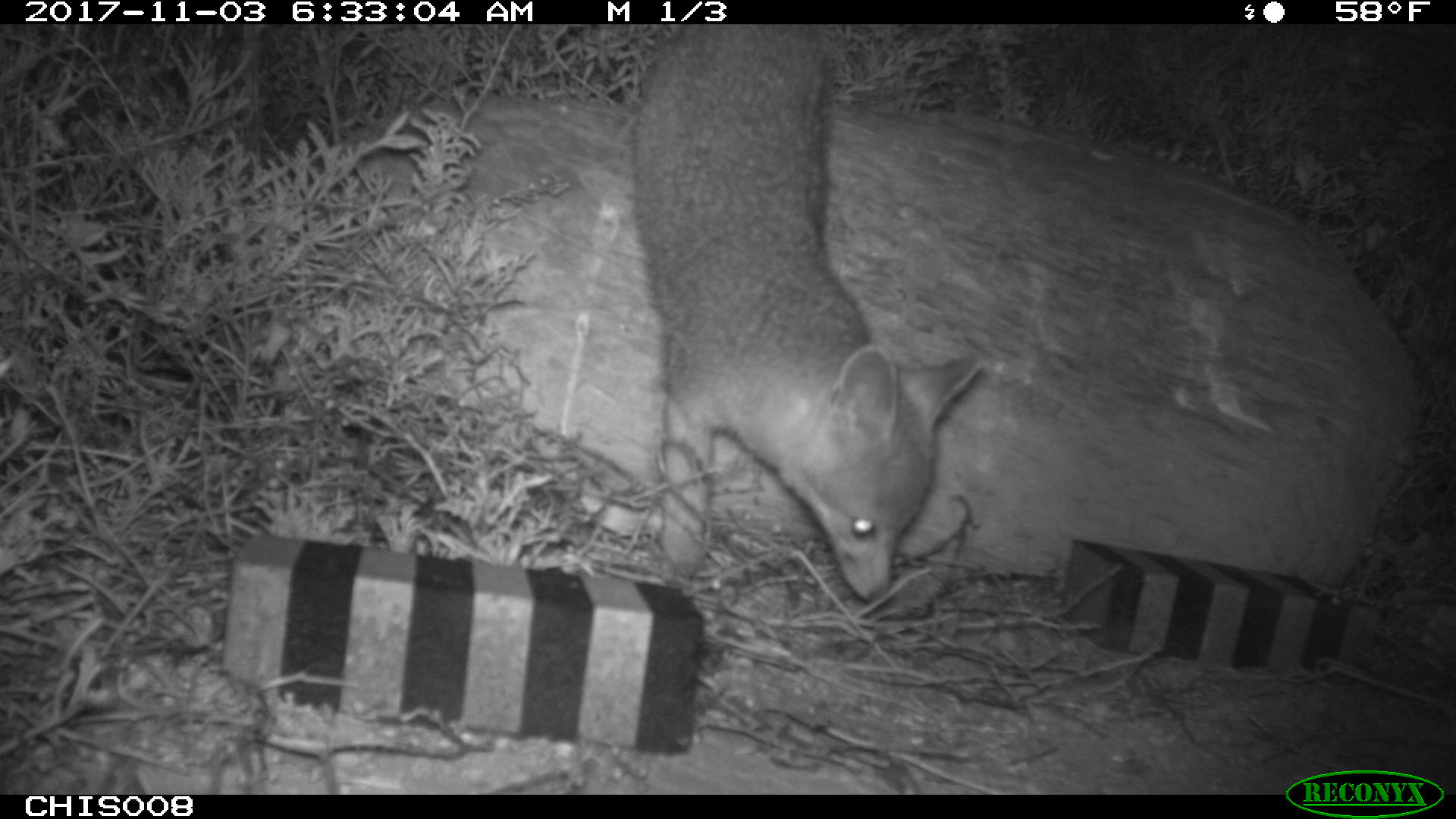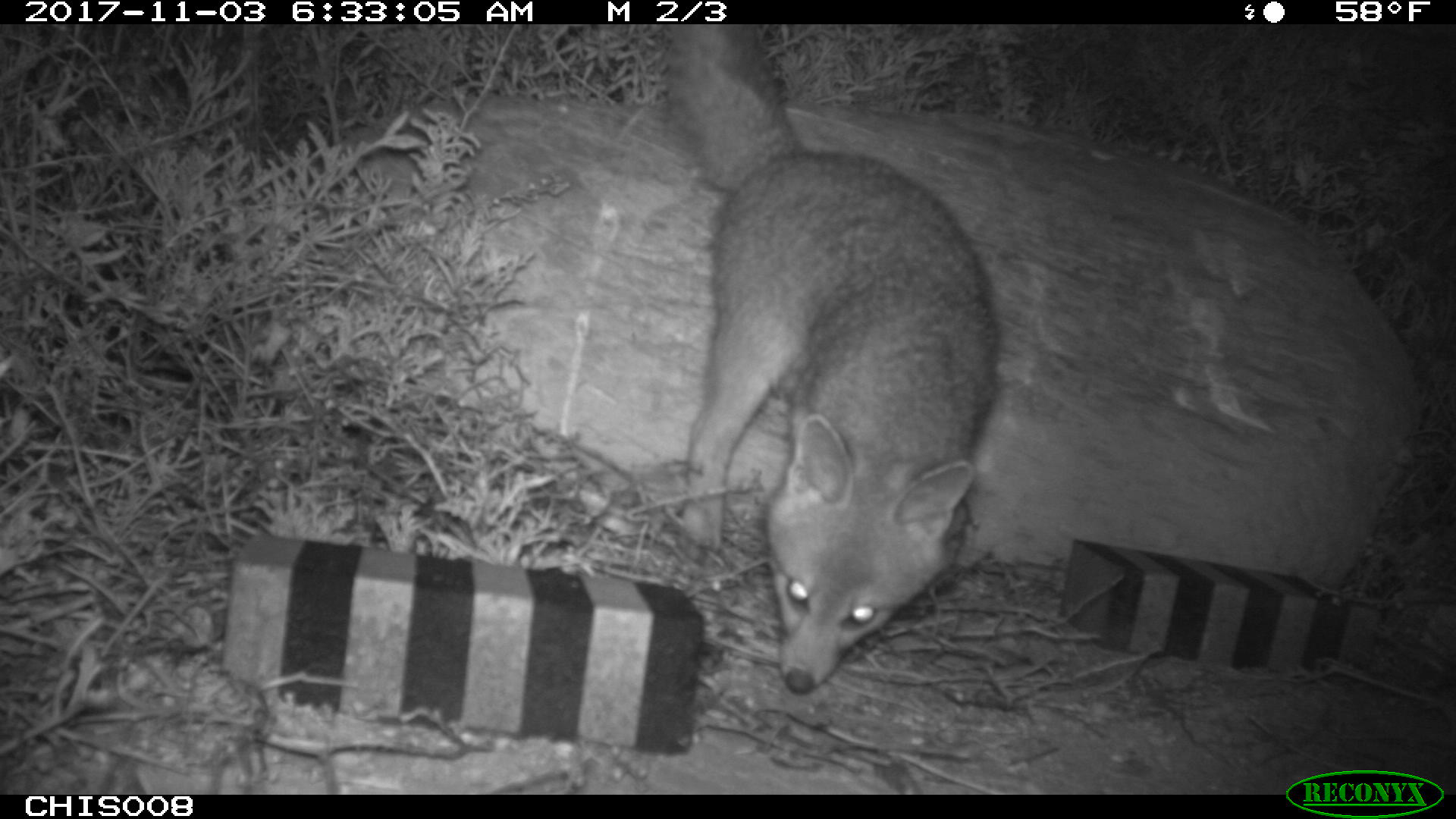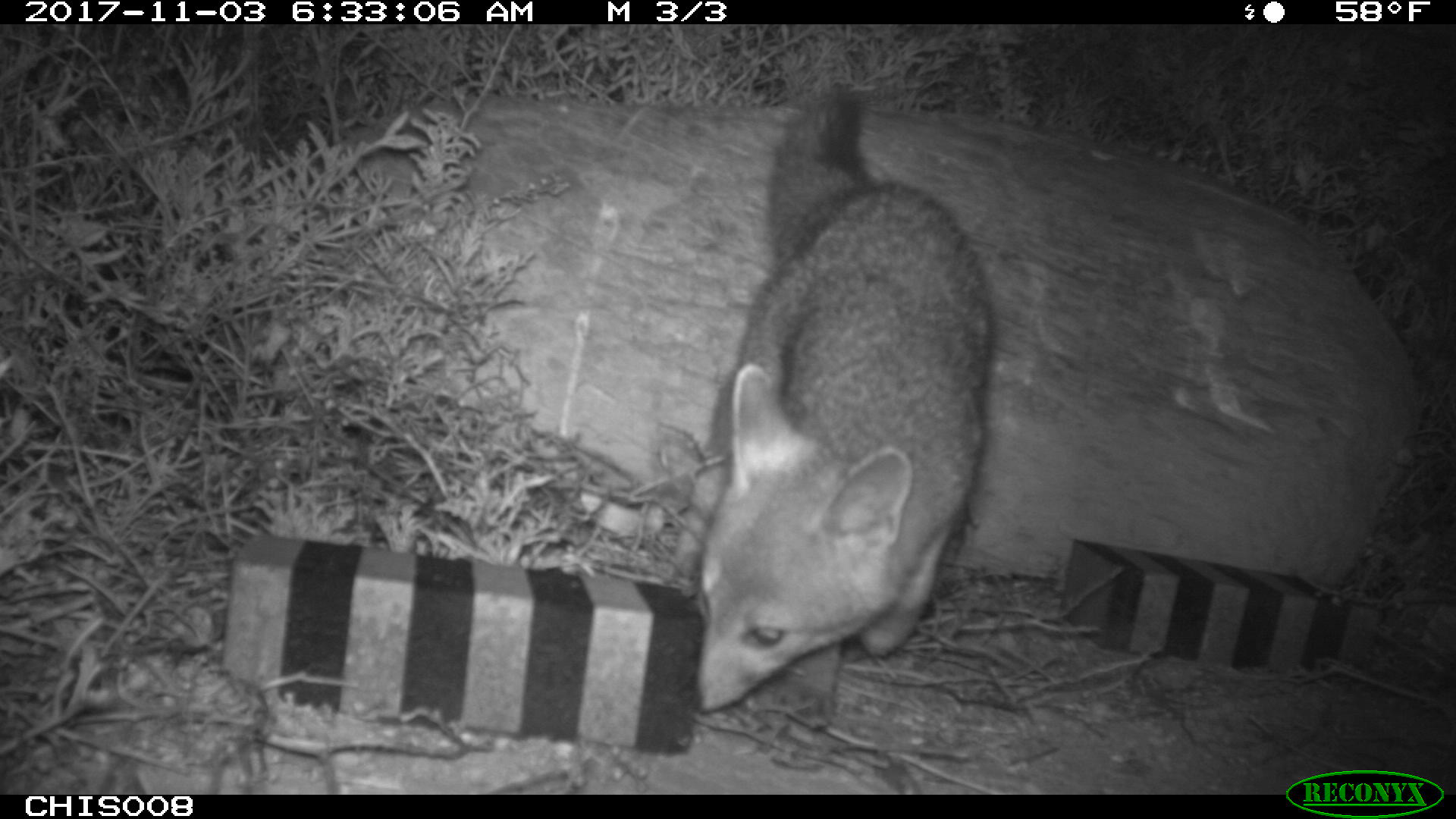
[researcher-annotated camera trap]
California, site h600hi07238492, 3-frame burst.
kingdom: Animalia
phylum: Chordata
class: Mammalia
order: Carnivora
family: Canidae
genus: Urocyon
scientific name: Urocyon littoralis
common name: island fox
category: fox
Fox (island fox) (Urocyon littoralis).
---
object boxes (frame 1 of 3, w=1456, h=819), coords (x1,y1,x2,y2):
fox: (623,23,983,601)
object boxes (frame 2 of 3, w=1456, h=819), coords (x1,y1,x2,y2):
fox: (655,23,996,692)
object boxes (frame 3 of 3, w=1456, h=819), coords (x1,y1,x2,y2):
fox: (669,79,990,714)